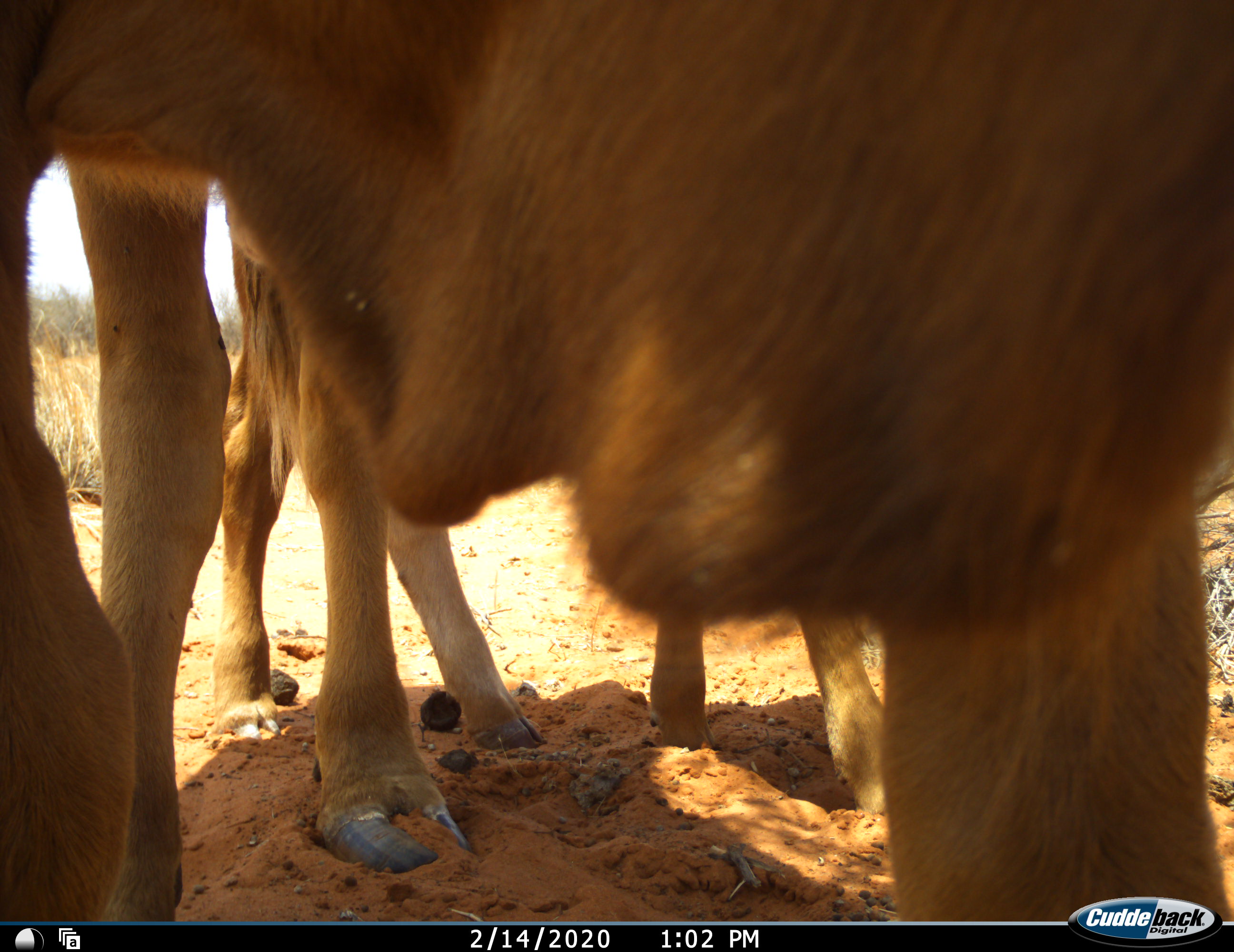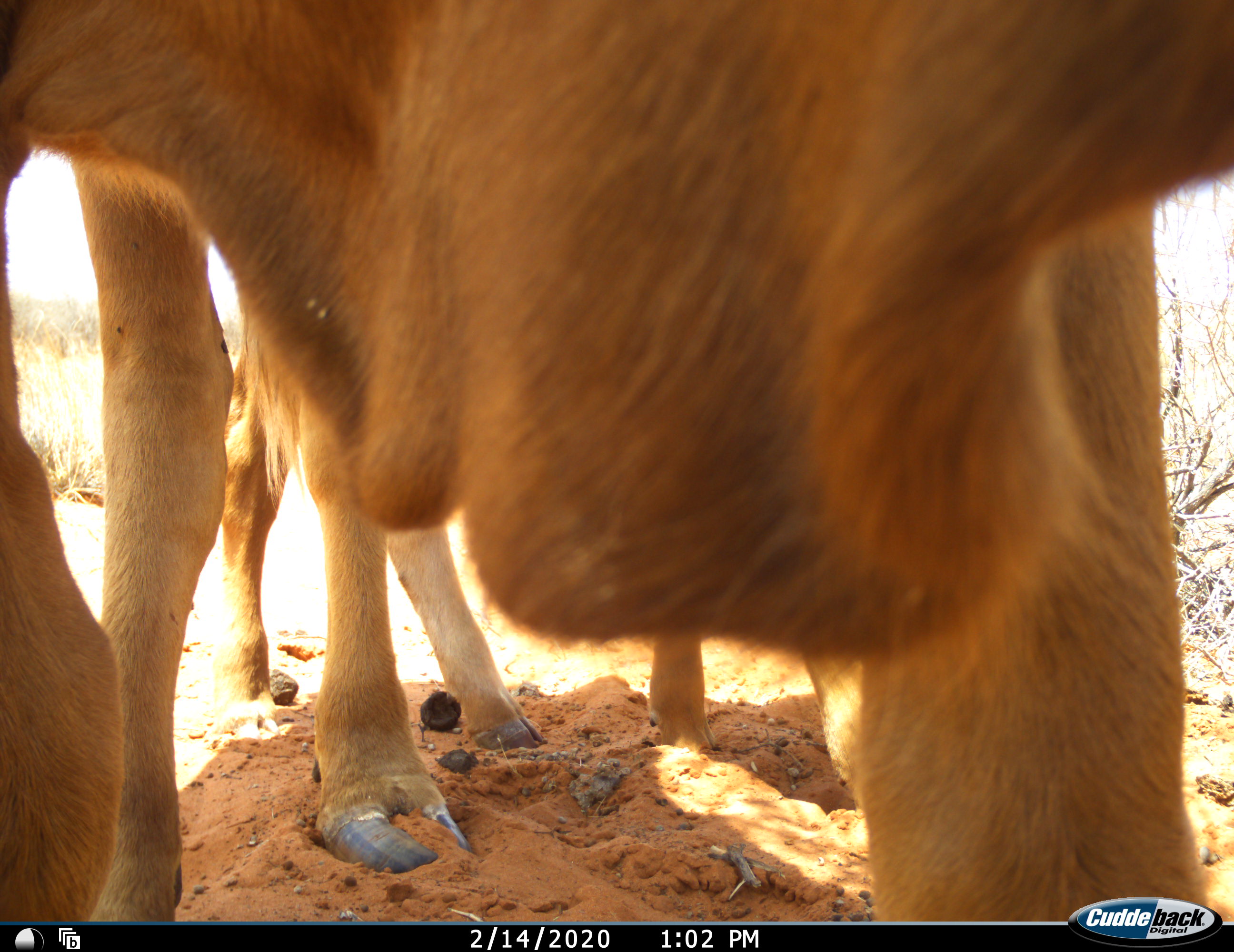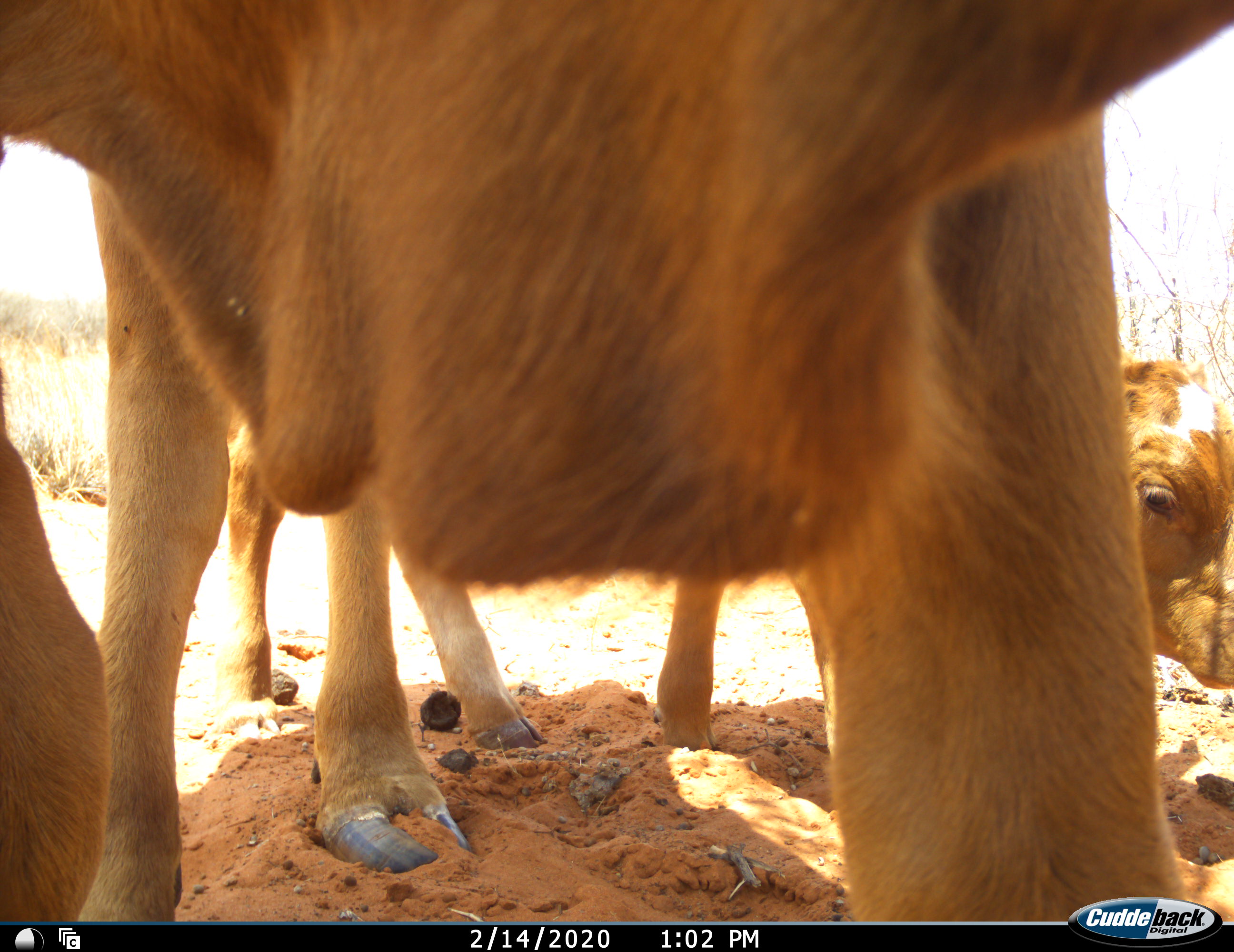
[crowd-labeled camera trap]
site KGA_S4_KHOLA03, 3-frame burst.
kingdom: Animalia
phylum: Chordata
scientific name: Vertebrata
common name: domestic animal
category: domesticanimal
Domesticanimal (domestic animal) (Vertebrata), count 2. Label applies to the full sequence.